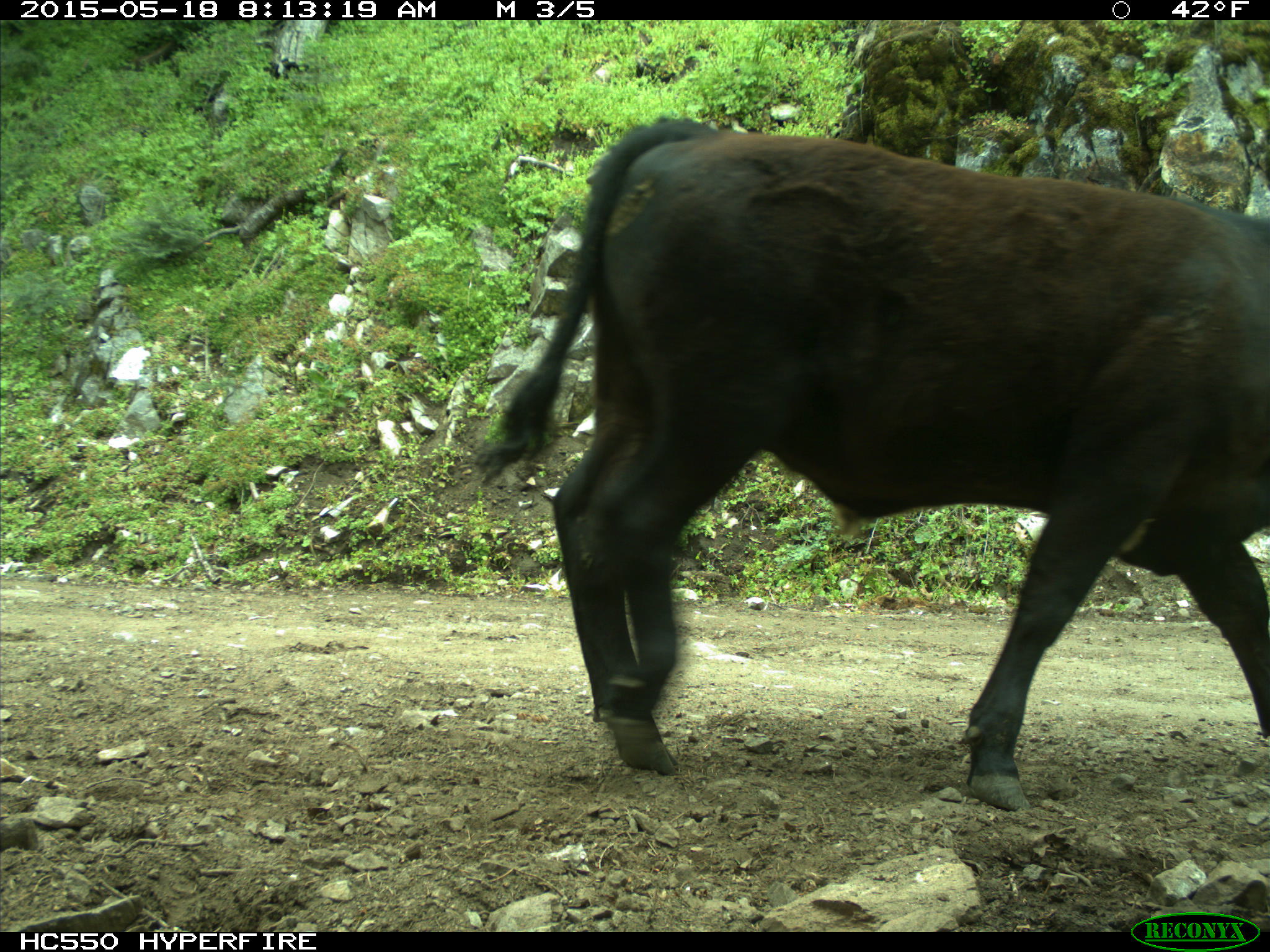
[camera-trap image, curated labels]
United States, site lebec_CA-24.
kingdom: Animalia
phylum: Chordata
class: Mammalia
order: Artiodactyla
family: Bovidae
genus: Bos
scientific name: Bos taurus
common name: domestic cow